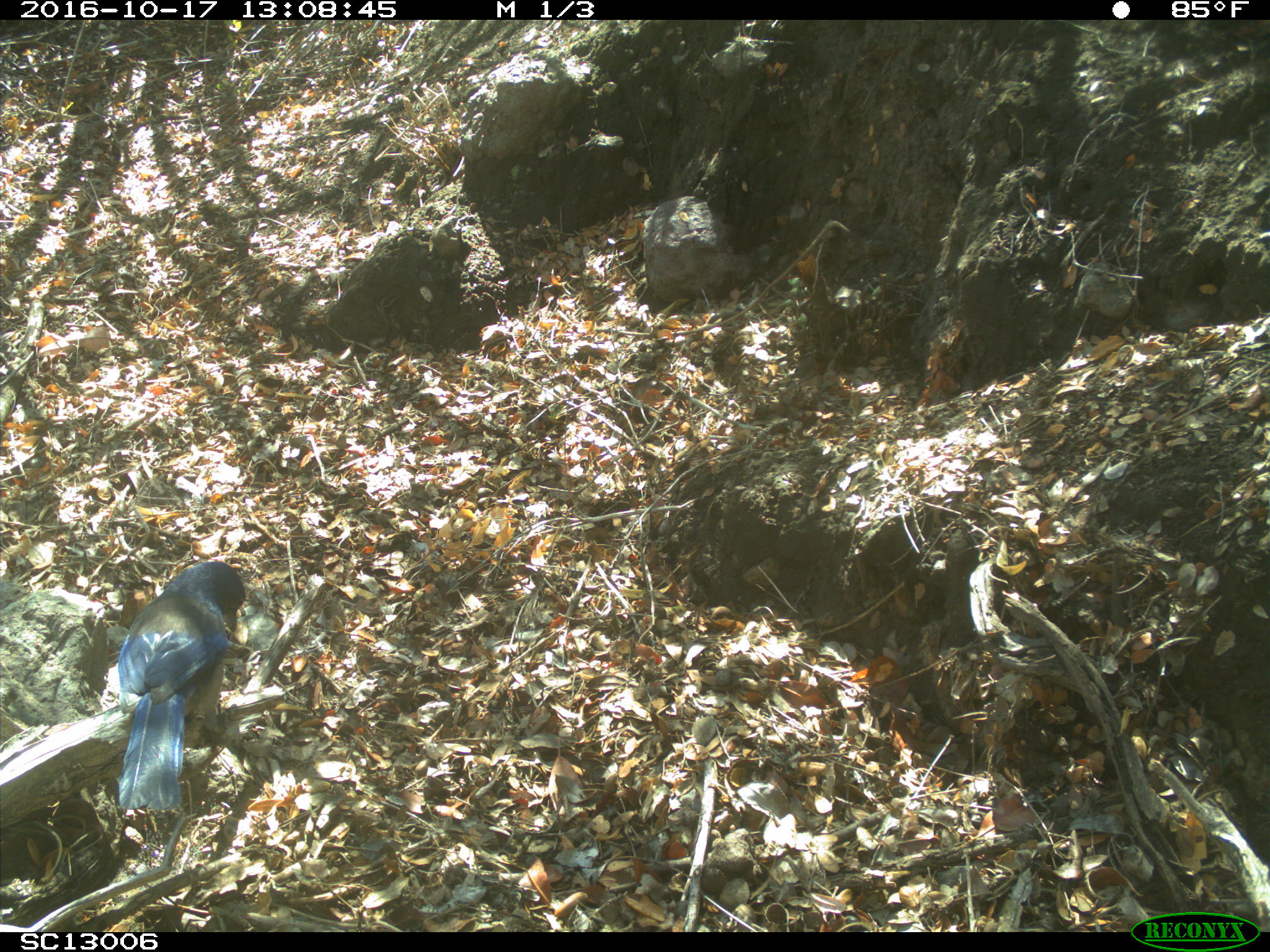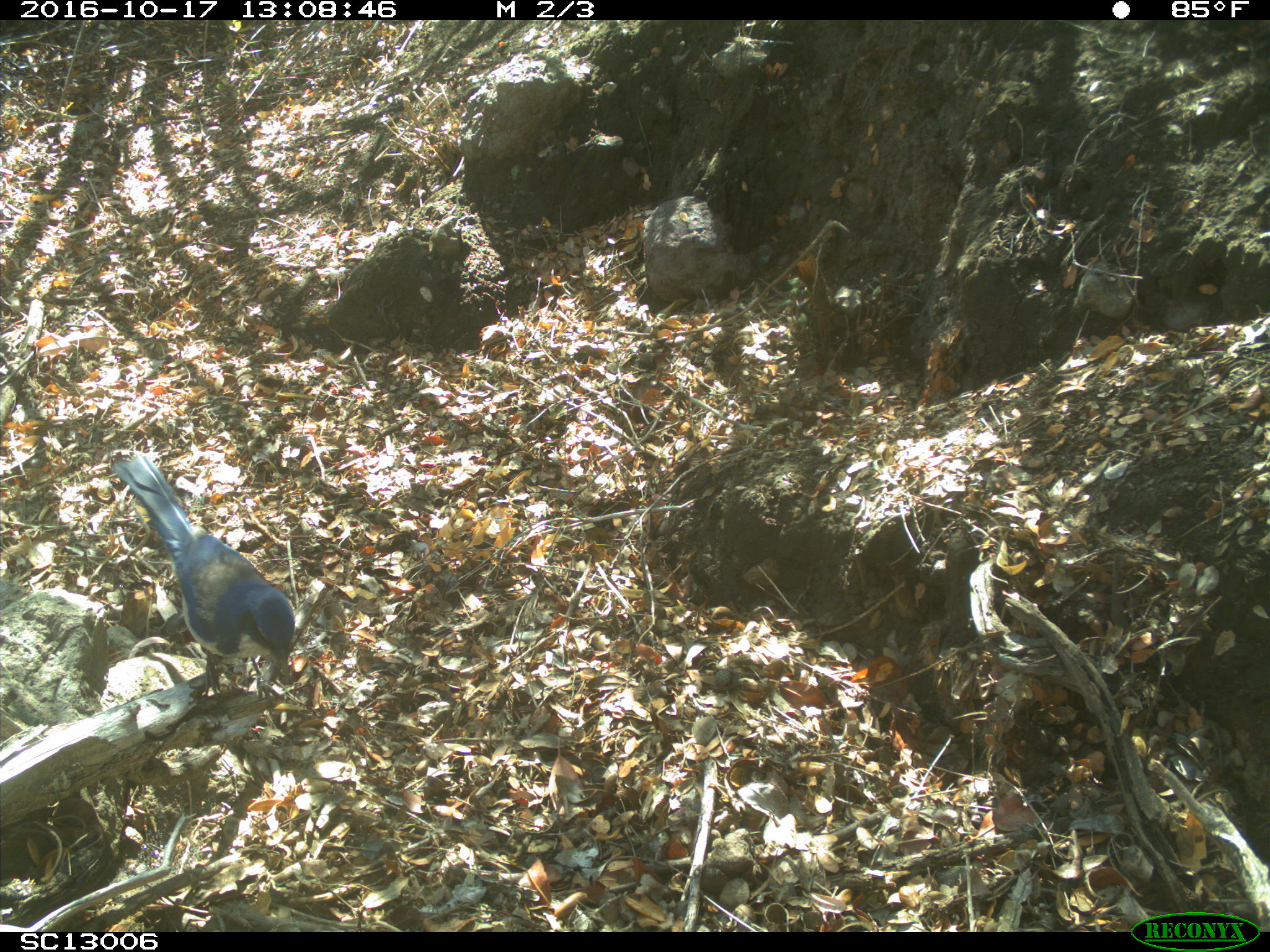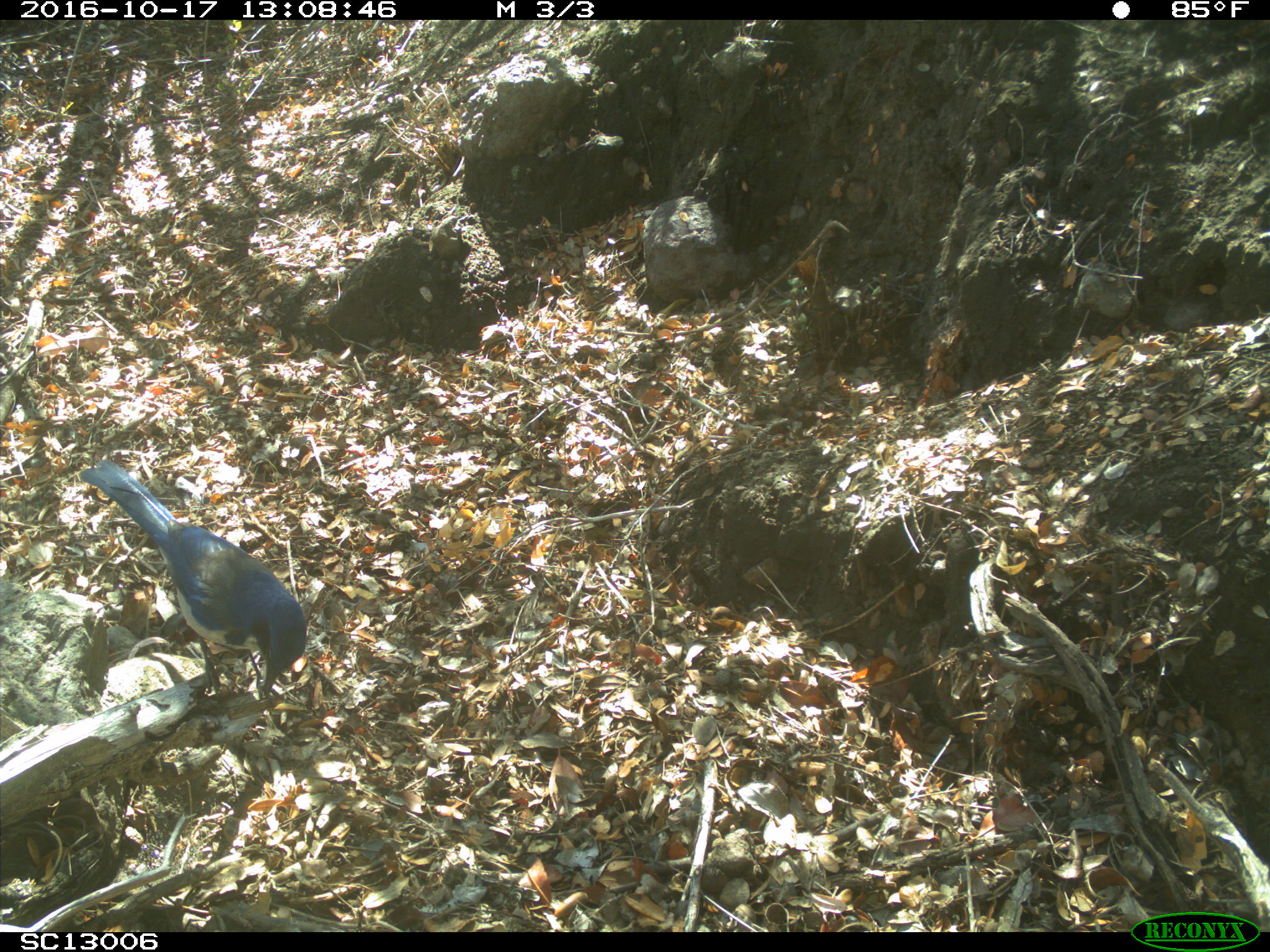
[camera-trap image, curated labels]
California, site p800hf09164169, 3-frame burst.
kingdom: Animalia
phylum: Chordata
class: Aves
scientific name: Aves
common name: bird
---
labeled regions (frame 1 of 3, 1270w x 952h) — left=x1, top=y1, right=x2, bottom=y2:
bird: left=118, top=562, right=246, bottom=811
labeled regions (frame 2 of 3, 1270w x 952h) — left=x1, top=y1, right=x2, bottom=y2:
bird: left=105, top=449, right=296, bottom=701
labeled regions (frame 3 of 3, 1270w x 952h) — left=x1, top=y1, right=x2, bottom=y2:
bird: left=78, top=458, right=307, bottom=698